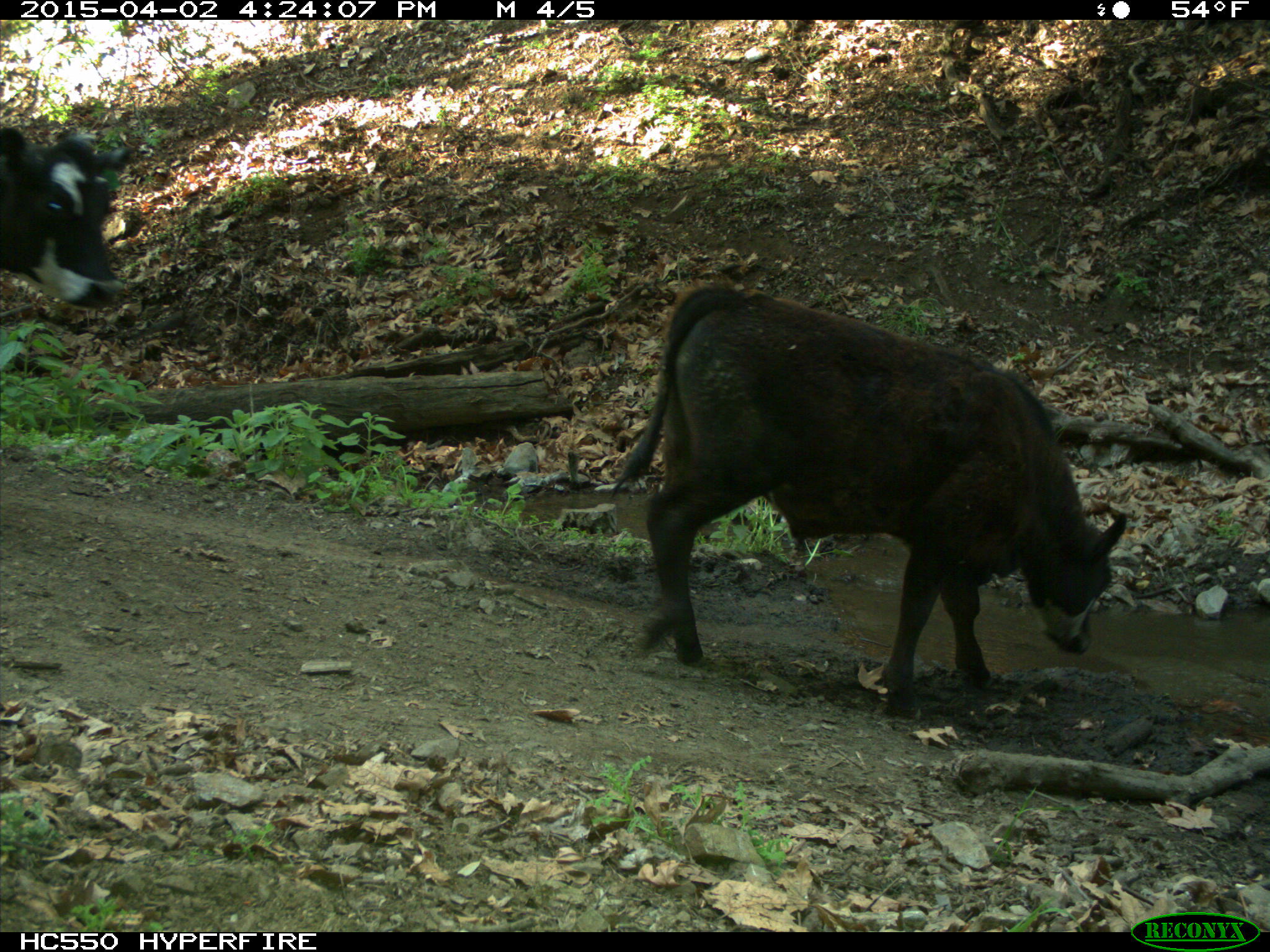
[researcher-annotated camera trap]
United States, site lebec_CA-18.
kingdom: Animalia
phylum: Chordata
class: Mammalia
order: Artiodactyla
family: Bovidae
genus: Bos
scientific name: Bos taurus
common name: domestic cow